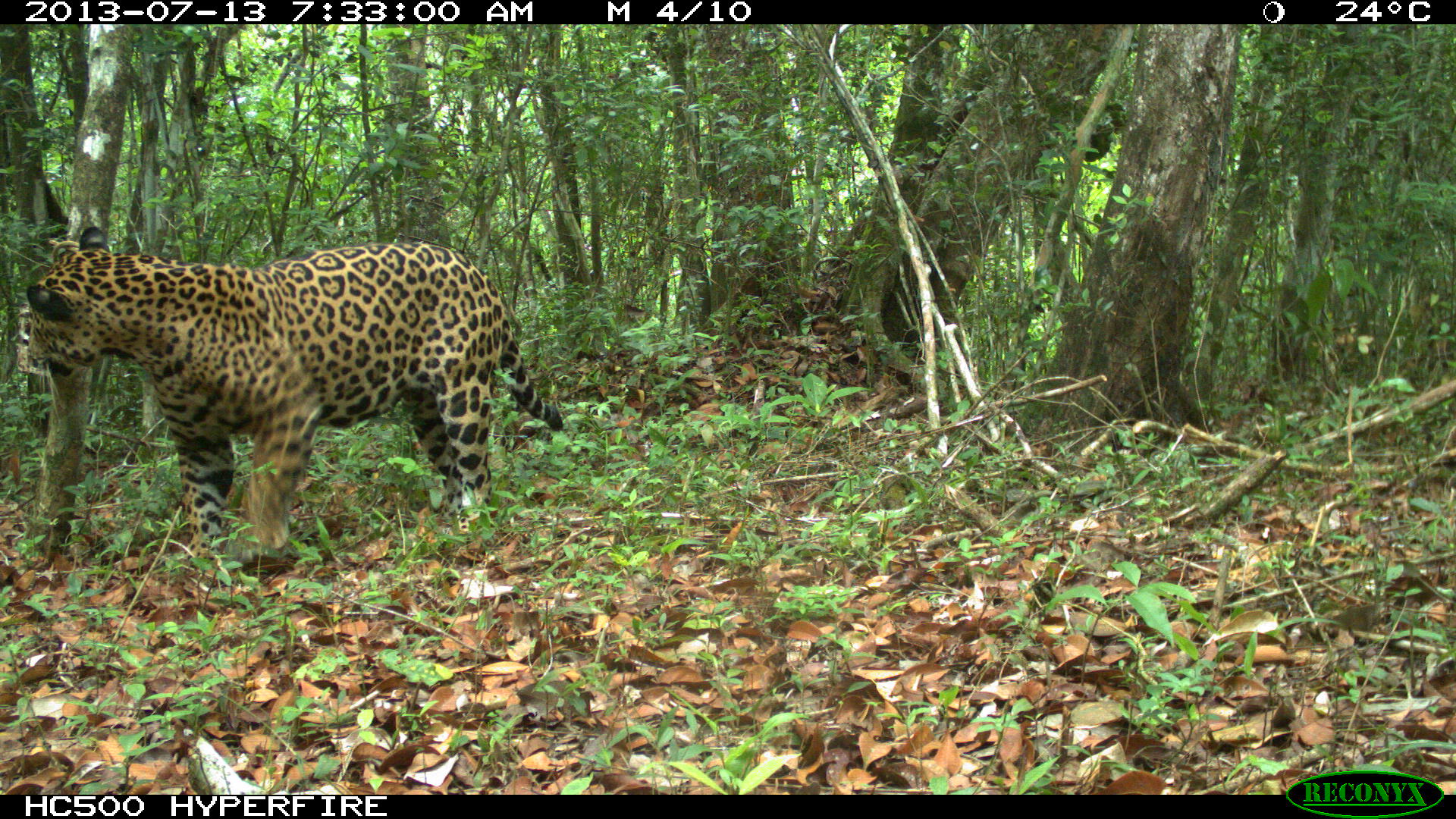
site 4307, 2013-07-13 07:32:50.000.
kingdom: Animalia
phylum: Chordata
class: Mammalia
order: Carnivora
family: Felidae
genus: Panthera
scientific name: Panthera onca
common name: jaguar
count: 1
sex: male